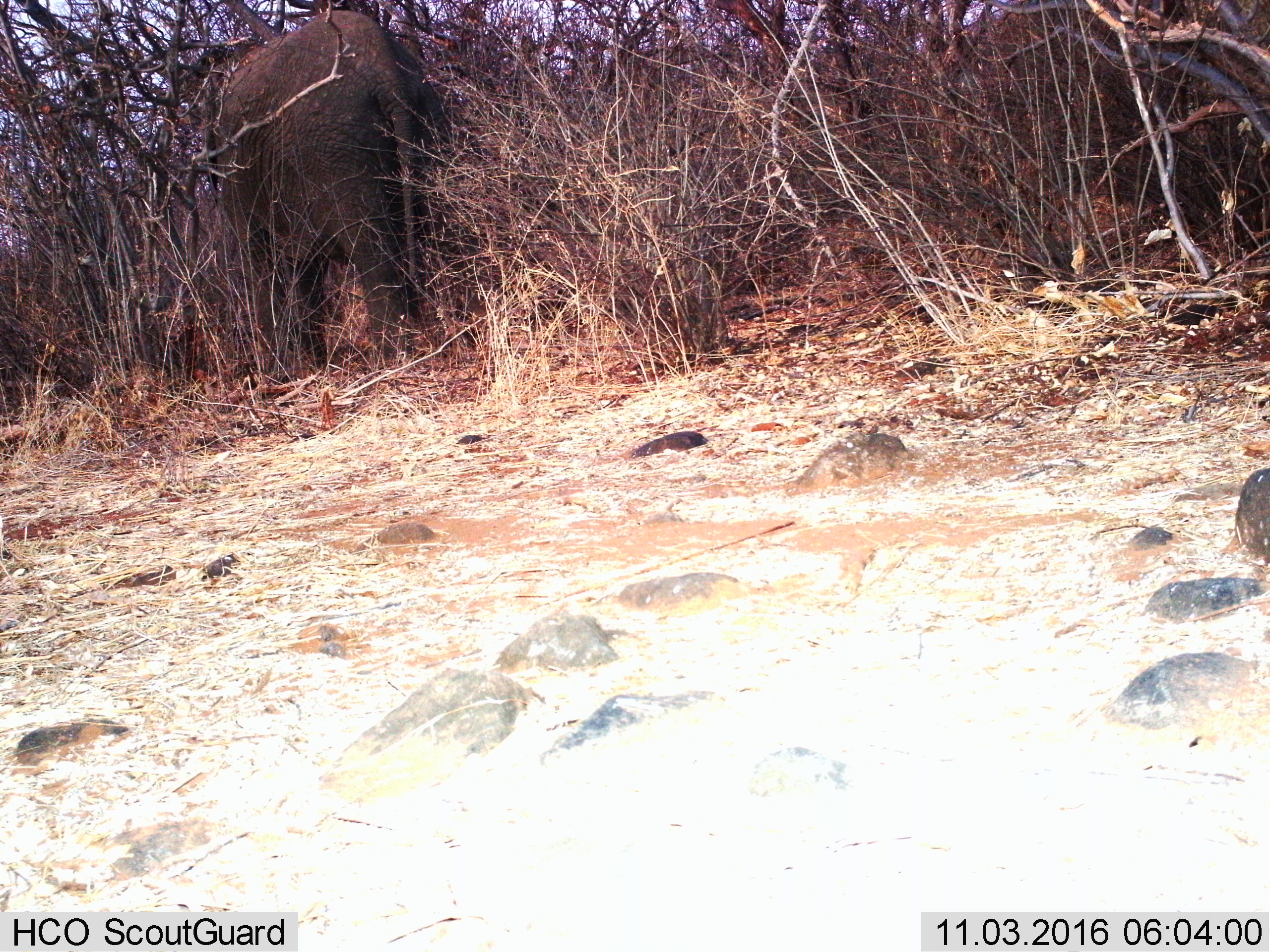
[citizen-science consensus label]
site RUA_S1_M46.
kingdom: Animalia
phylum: Chordata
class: Mammalia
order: Proboscidea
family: Elephantidae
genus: Loxodonta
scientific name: Loxodonta africana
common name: african bush elephant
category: elephant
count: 1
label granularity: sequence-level